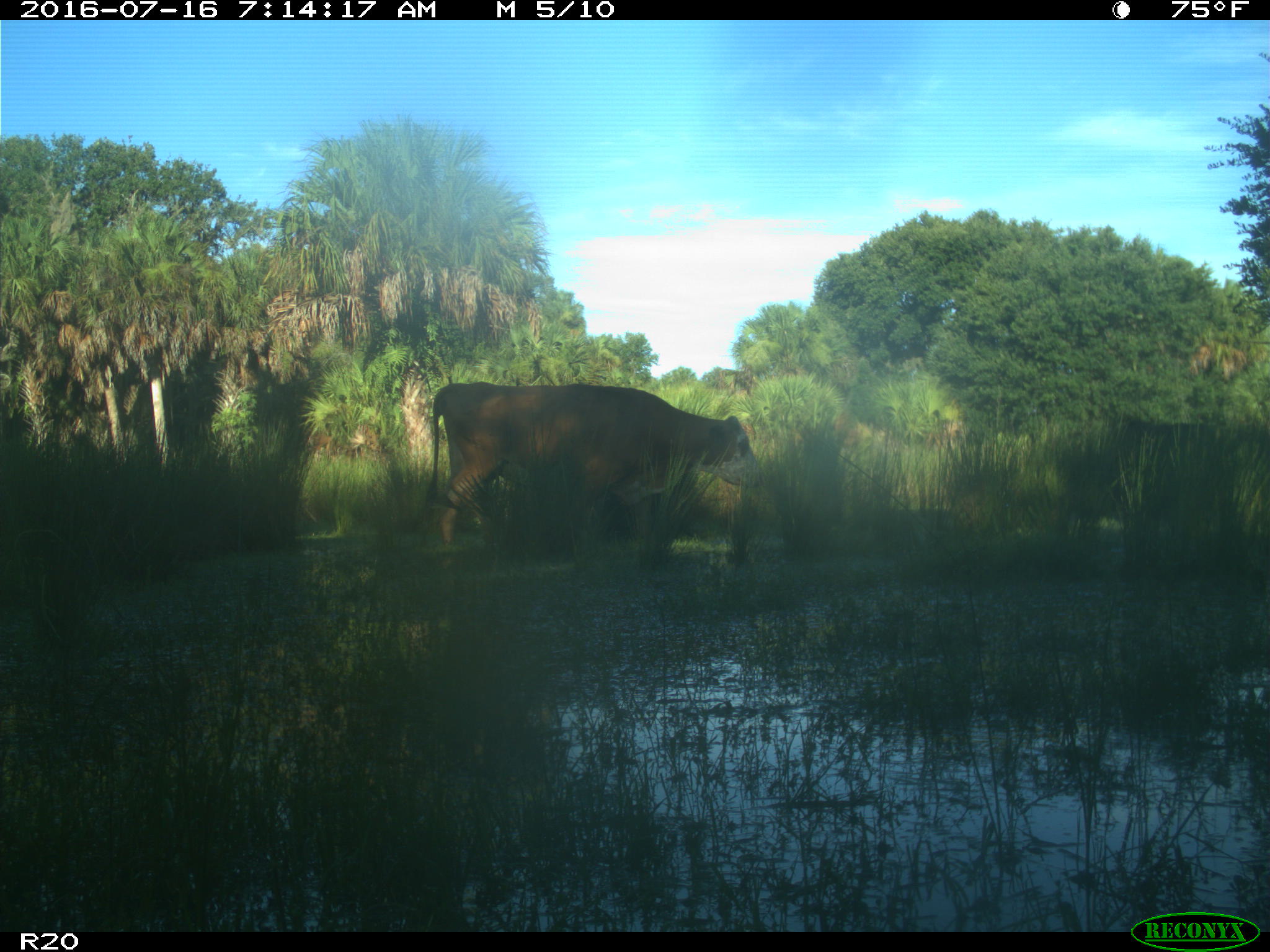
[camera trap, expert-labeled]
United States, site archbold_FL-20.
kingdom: Animalia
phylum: Chordata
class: Mammalia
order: Artiodactyla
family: Bovidae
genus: Bos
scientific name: Bos taurus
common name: domestic cow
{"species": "Bos taurus (domestic cow)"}